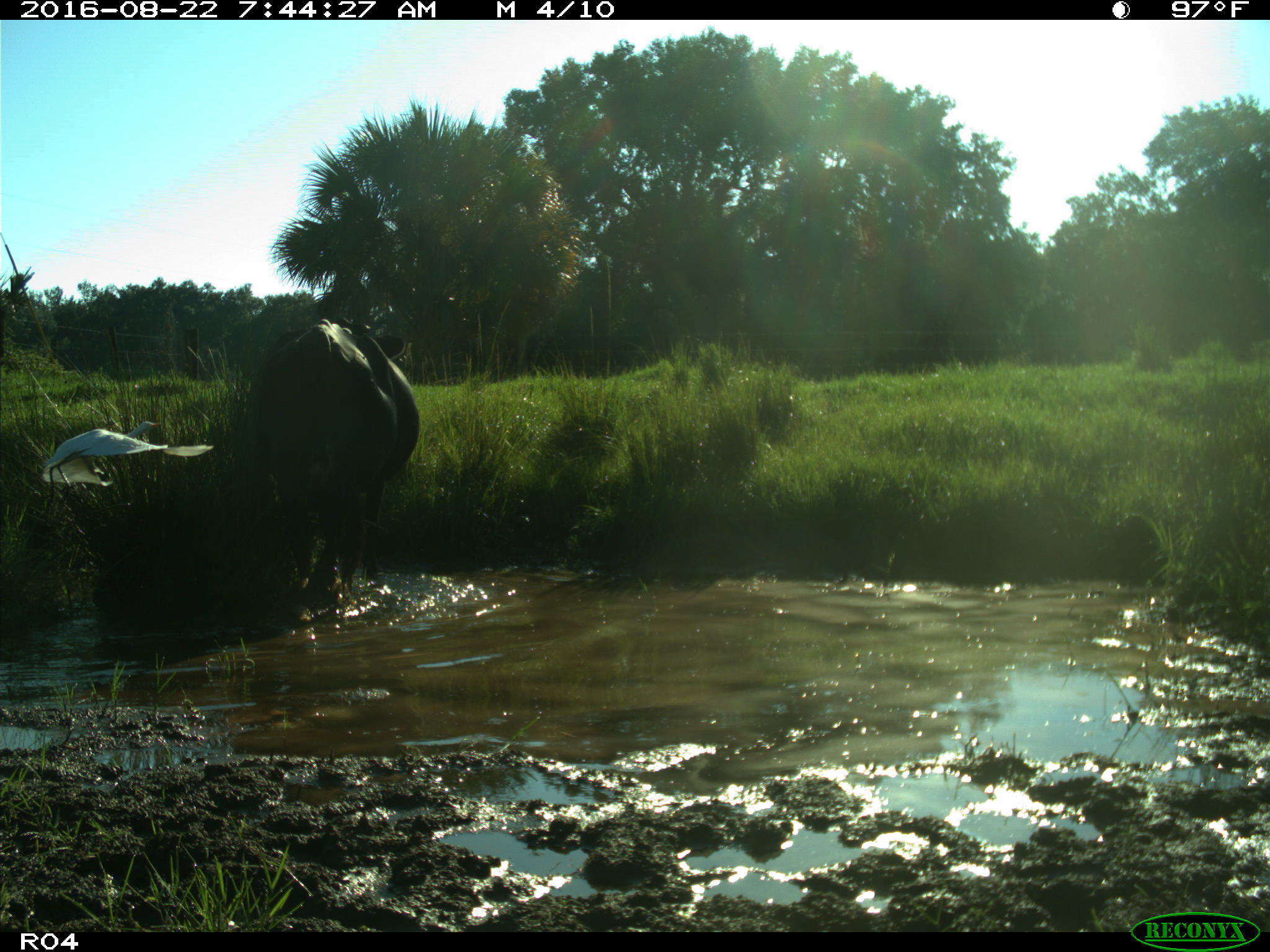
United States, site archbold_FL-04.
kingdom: Animalia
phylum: Chordata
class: Mammalia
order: Artiodactyla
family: Bovidae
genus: Bos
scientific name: Bos taurus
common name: domestic cow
Bos taurus (domestic cow).